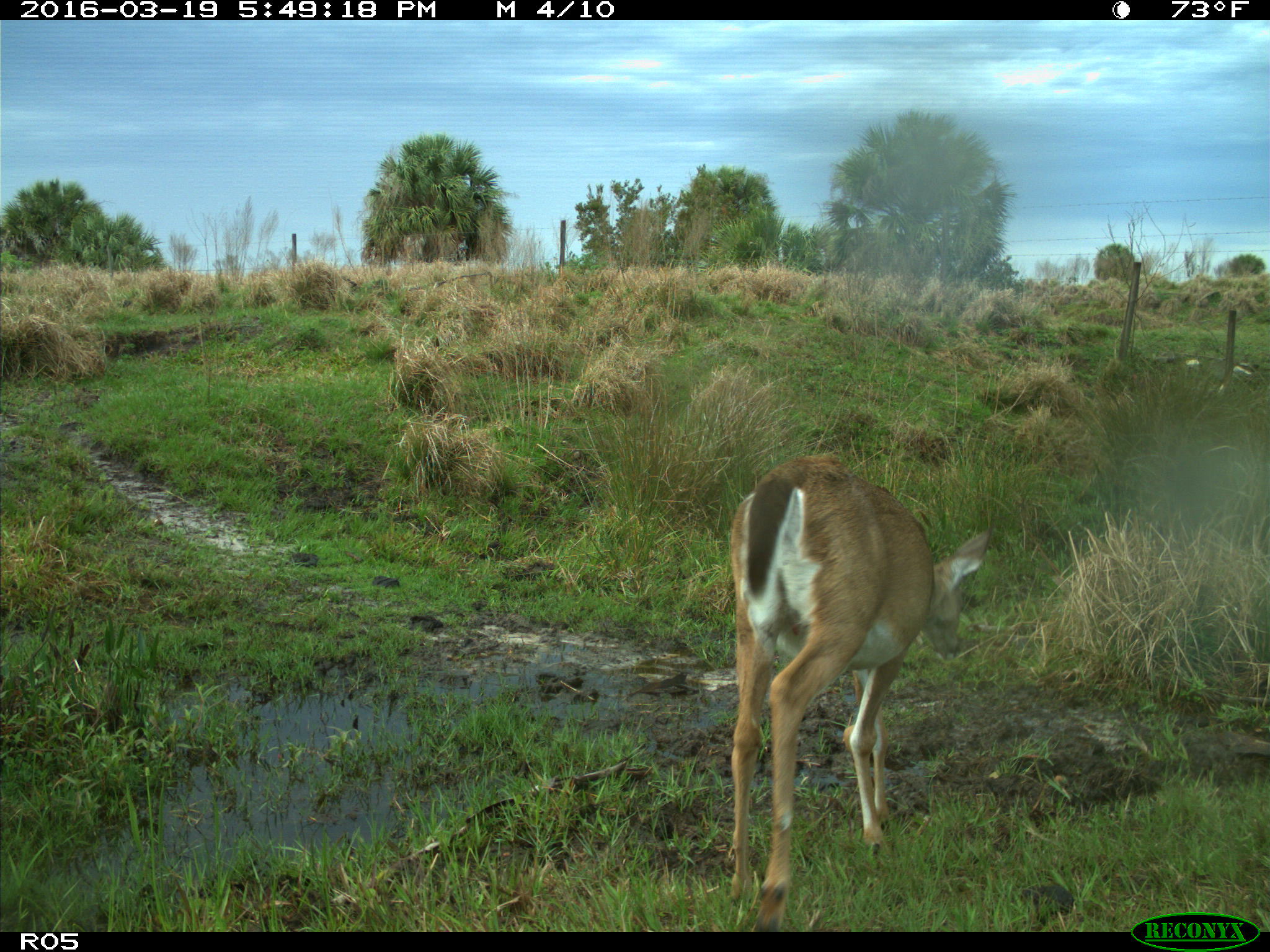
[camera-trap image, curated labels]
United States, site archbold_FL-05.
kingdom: Animalia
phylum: Chordata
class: Mammalia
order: Artiodactyla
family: Cervidae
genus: Odocoileus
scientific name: Odocoileus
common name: deer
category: unidentified deer